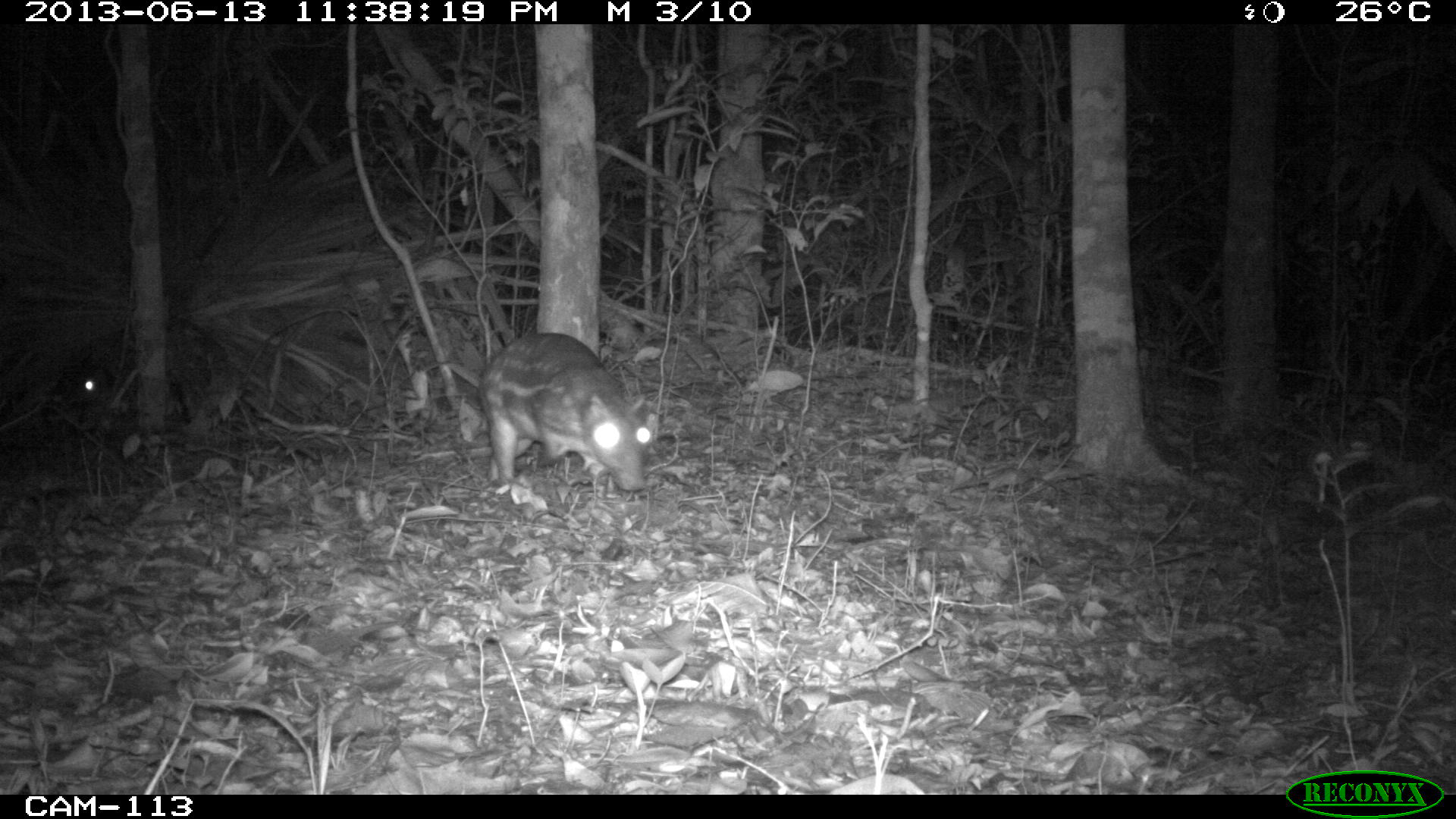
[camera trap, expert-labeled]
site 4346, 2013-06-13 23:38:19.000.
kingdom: Animalia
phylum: Chordata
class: Mammalia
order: Rodentia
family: Cuniculidae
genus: Cuniculus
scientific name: Cuniculus paca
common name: lowland paca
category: agouti paca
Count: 2.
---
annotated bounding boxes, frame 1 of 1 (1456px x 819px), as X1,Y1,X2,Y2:
agouti paca: 475,330,653,492; 63,313,233,427